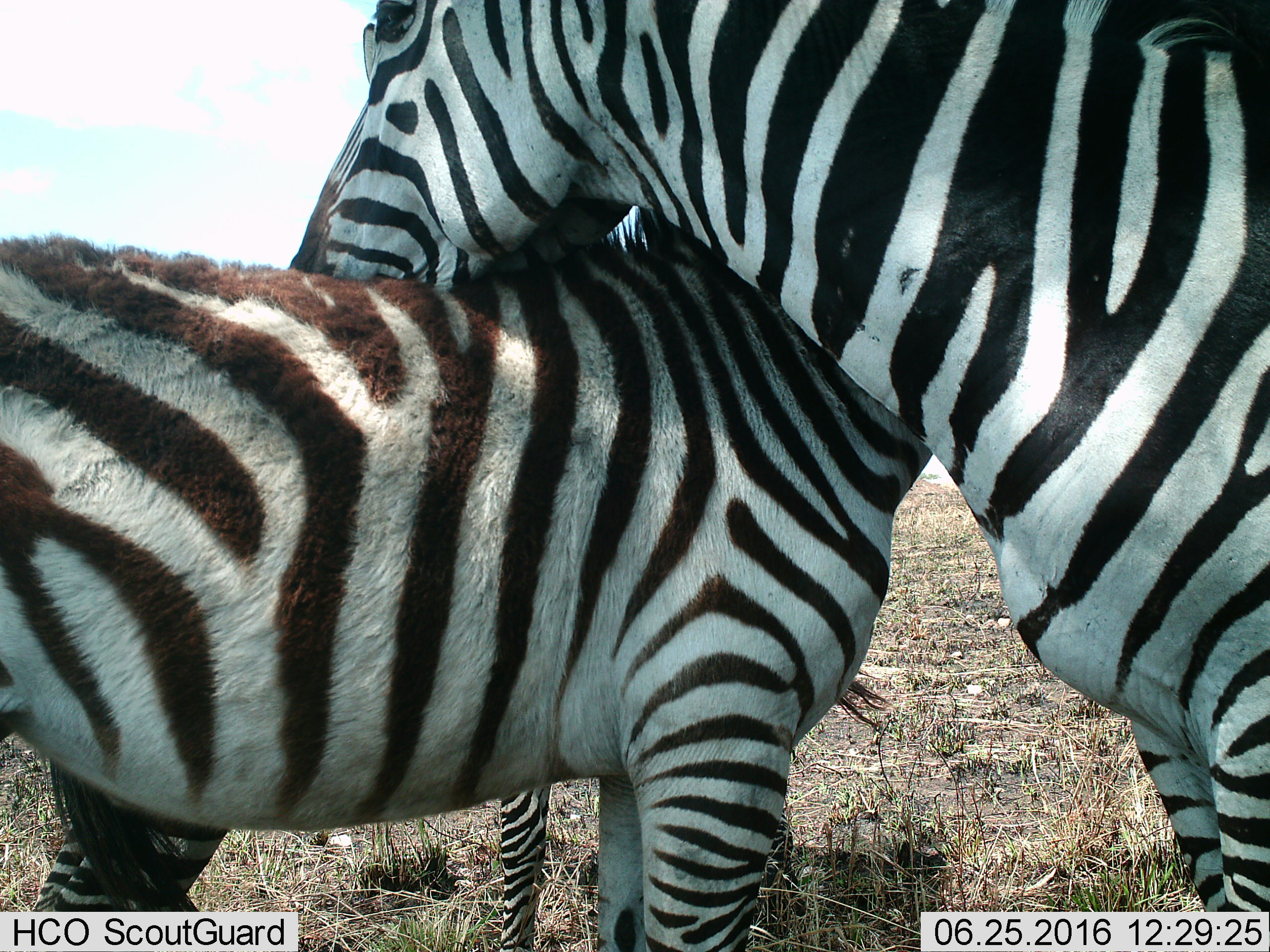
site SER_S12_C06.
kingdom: Animalia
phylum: Chordata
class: Mammalia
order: Perissodactyla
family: Equidae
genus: Equus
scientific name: Equus quagga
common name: plains zebra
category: zebraplains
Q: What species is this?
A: Zebraplains (plains zebra) (Equus quagga).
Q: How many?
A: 2.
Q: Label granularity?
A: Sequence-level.